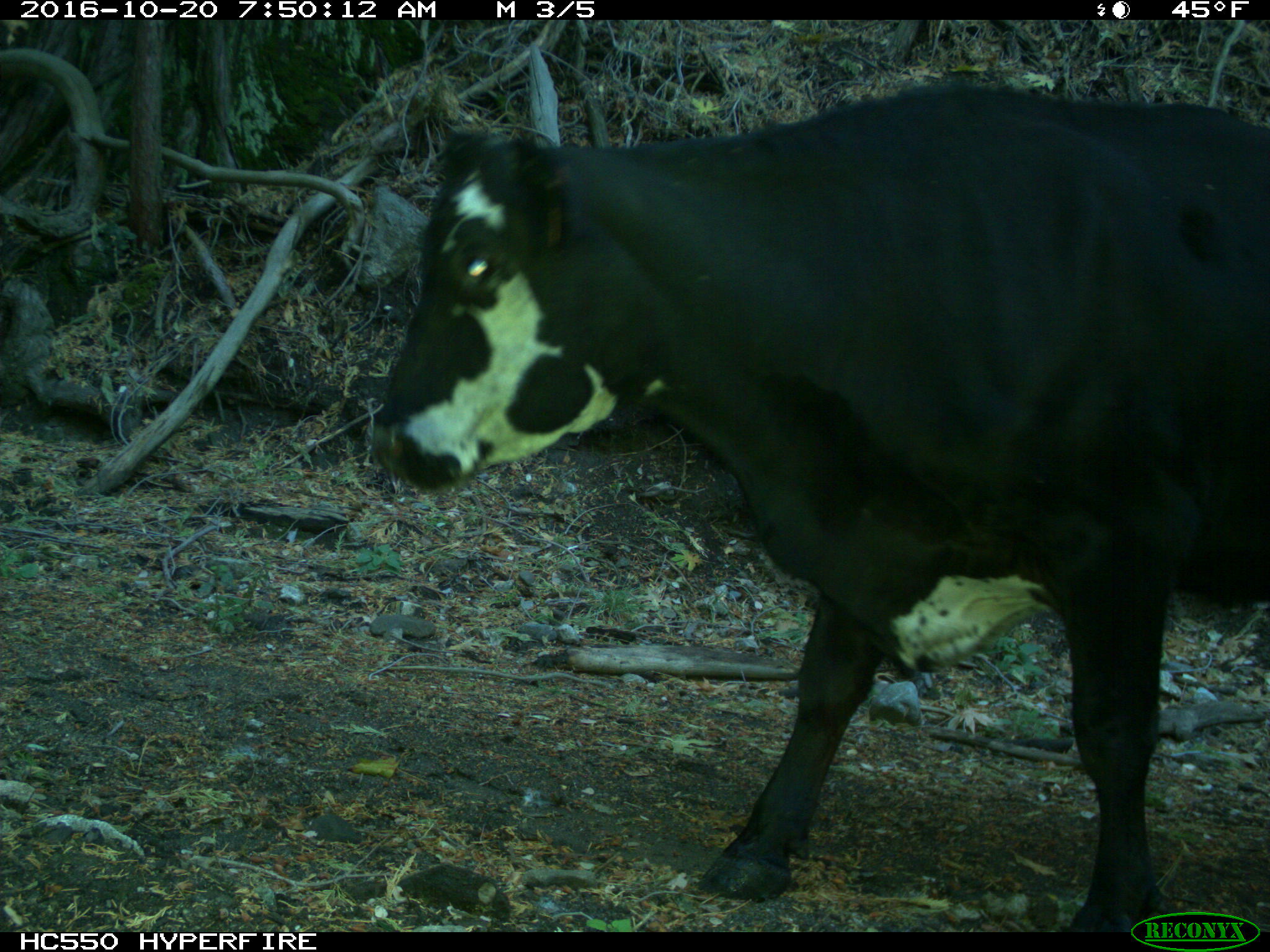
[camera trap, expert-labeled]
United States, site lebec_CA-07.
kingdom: Animalia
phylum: Chordata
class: Mammalia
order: Artiodactyla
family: Bovidae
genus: Bos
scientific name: Bos taurus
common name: domestic cow